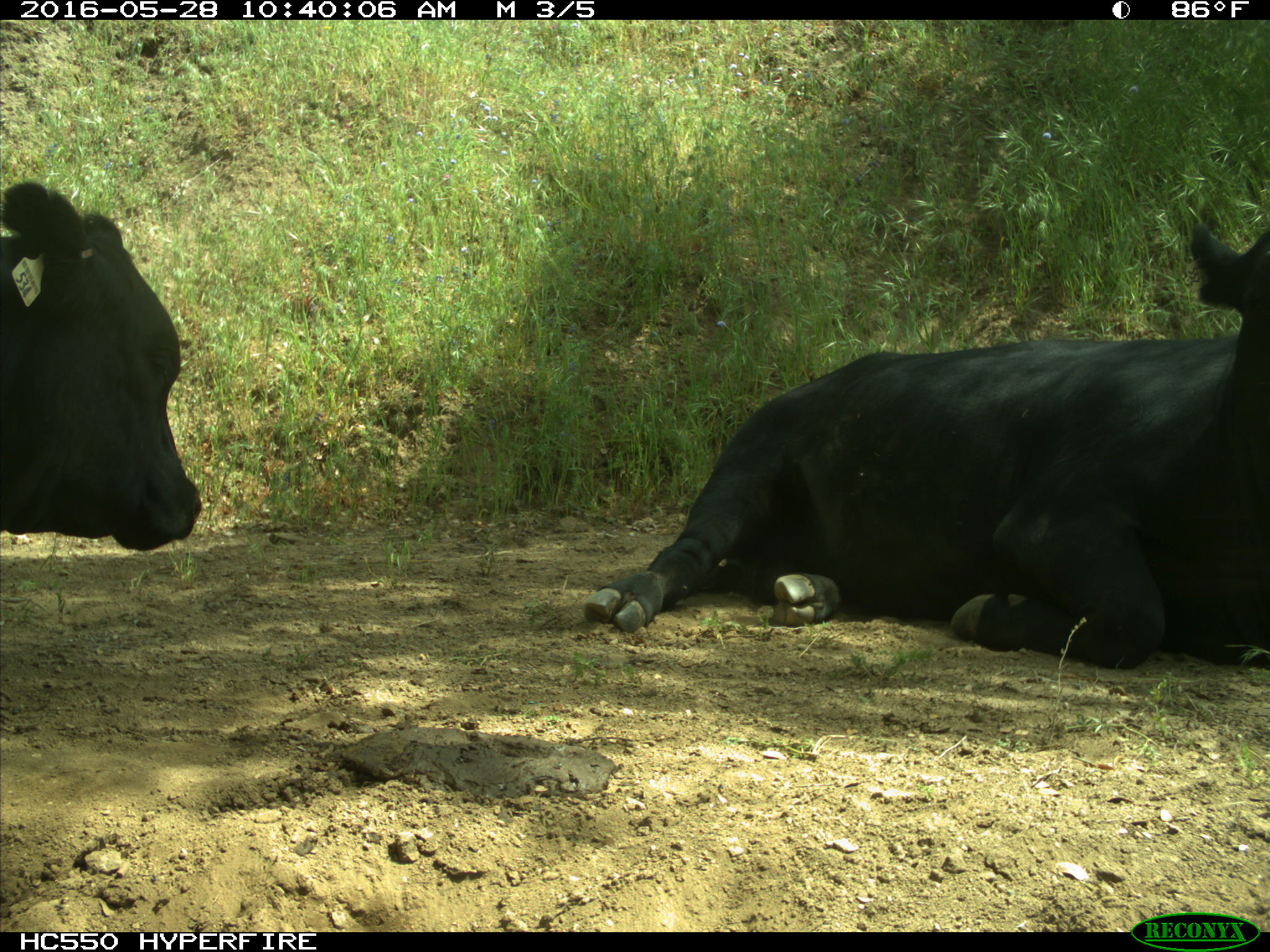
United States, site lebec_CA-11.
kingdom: Animalia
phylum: Chordata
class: Mammalia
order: Artiodactyla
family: Bovidae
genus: Bos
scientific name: Bos taurus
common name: domestic cow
Bos taurus (domestic cow).